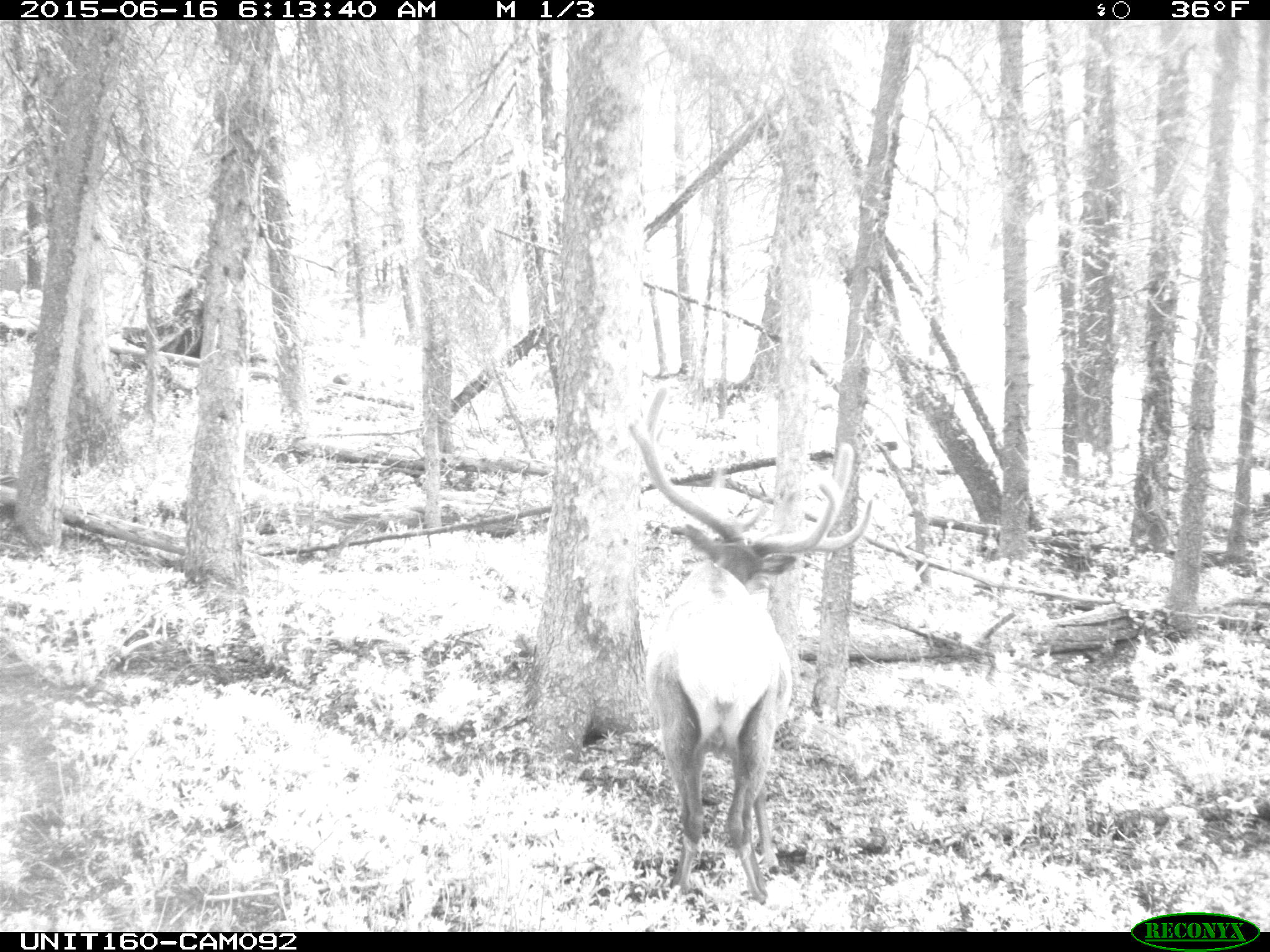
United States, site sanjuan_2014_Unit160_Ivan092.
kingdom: Animalia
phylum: Chordata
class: Mammalia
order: Artiodactyla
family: Cervidae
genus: Cervus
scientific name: Cervus elaphus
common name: red deer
Cervus elaphus (red deer).